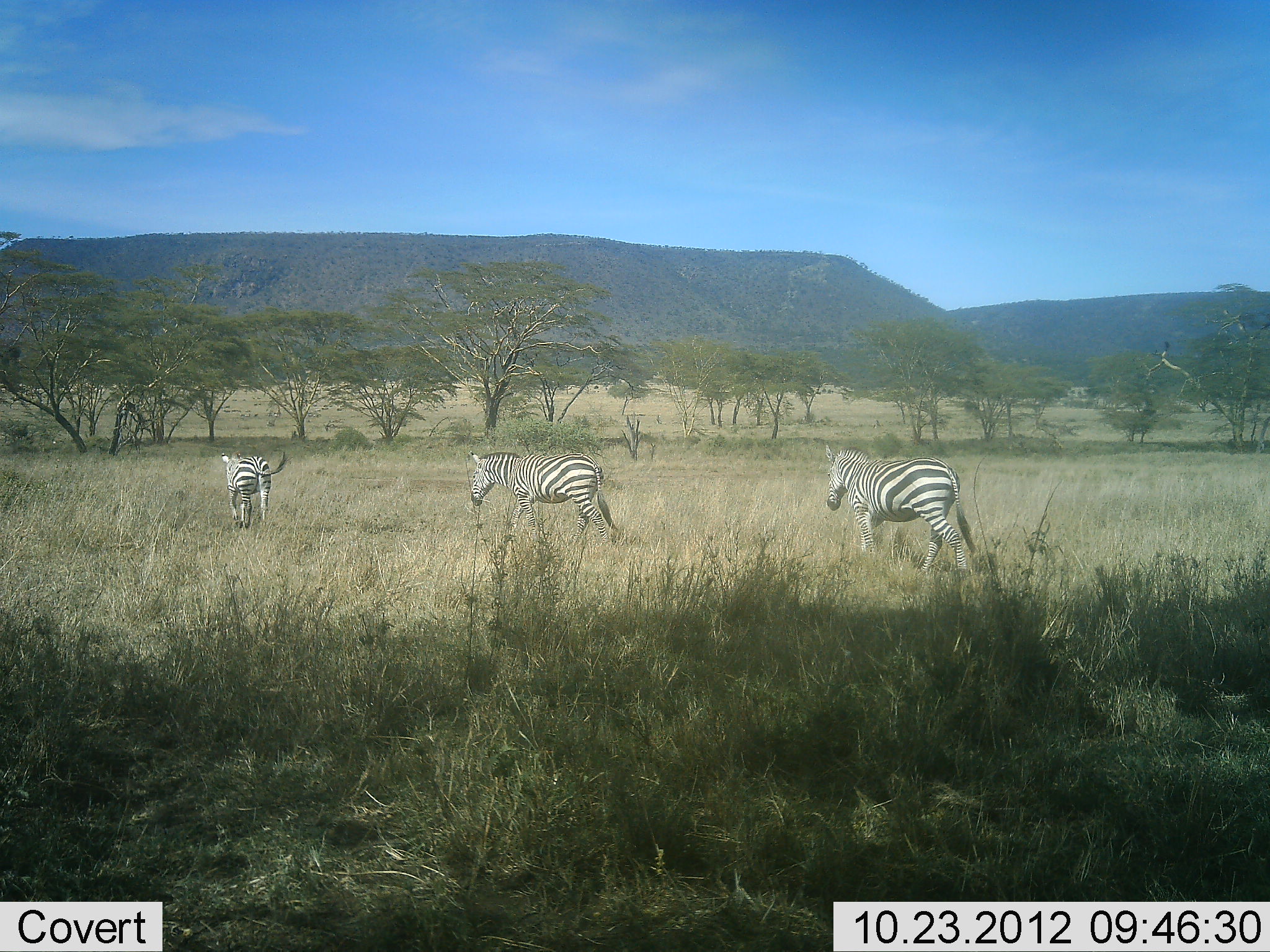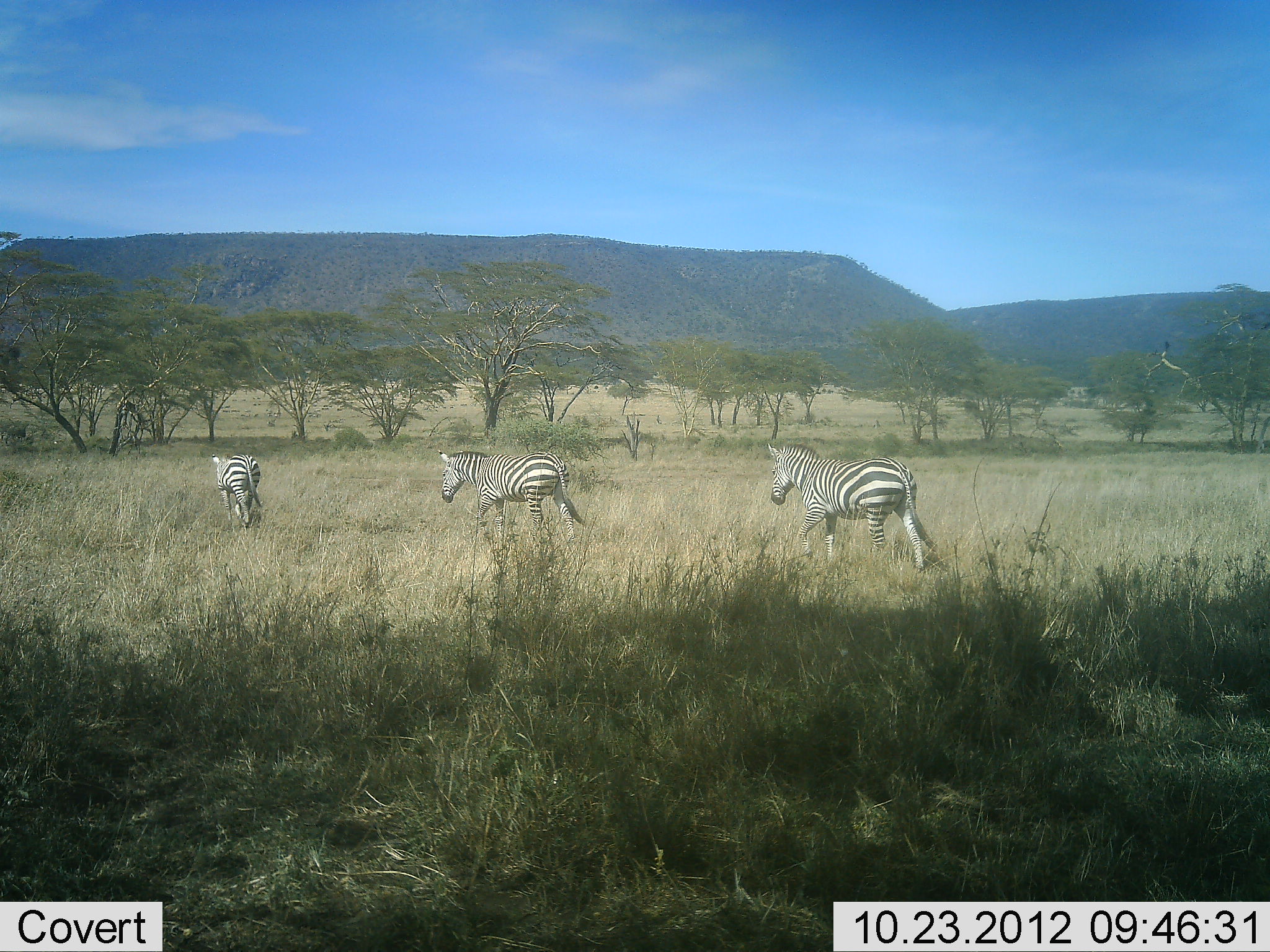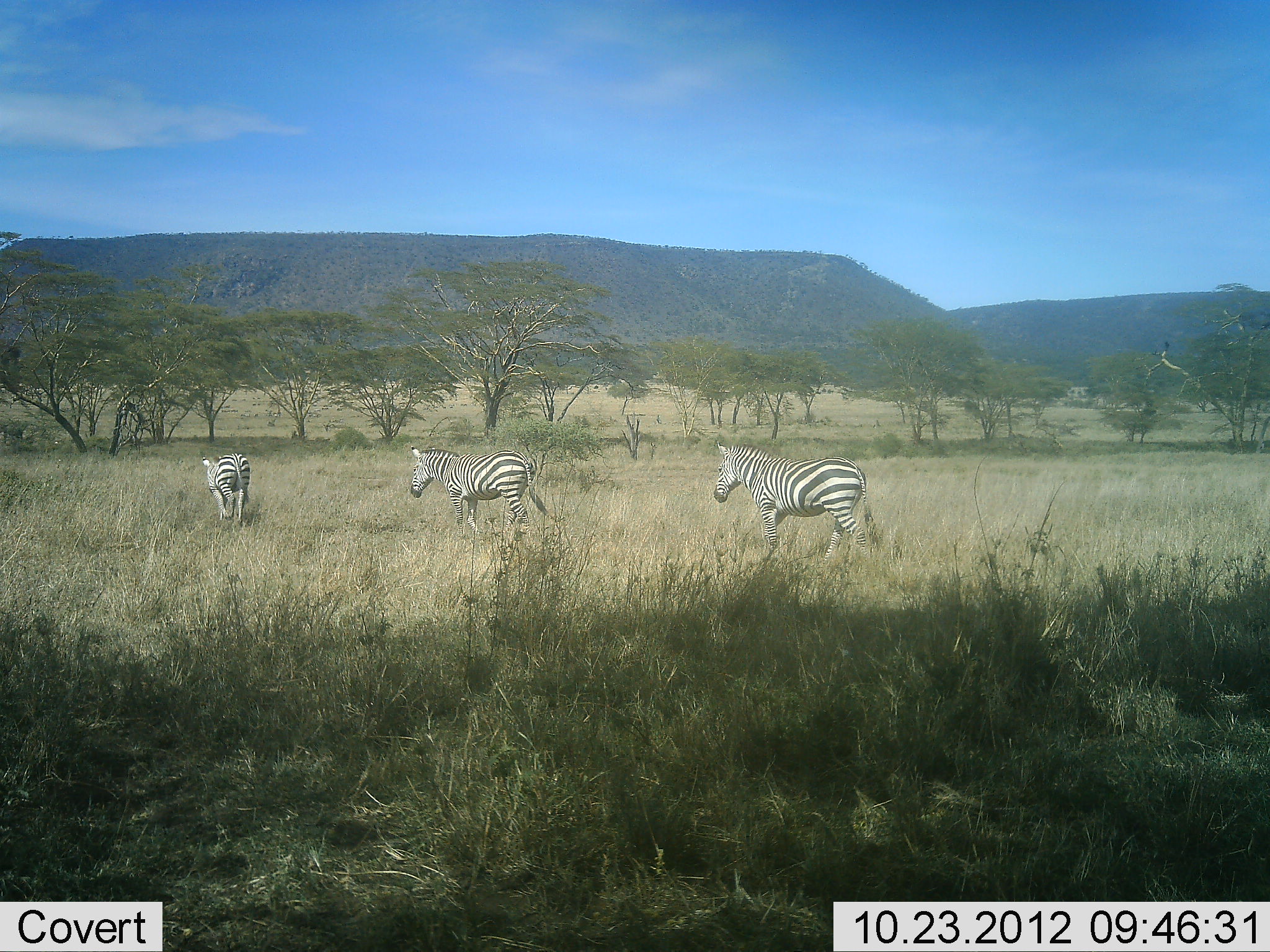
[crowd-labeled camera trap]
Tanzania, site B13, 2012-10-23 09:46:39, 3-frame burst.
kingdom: Animalia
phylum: Chordata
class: Mammalia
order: Perissodactyla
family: Equidae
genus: Equus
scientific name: Equus quagga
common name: plains zebra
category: zebra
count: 3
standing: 9%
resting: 0%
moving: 100%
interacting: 0%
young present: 0%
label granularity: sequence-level